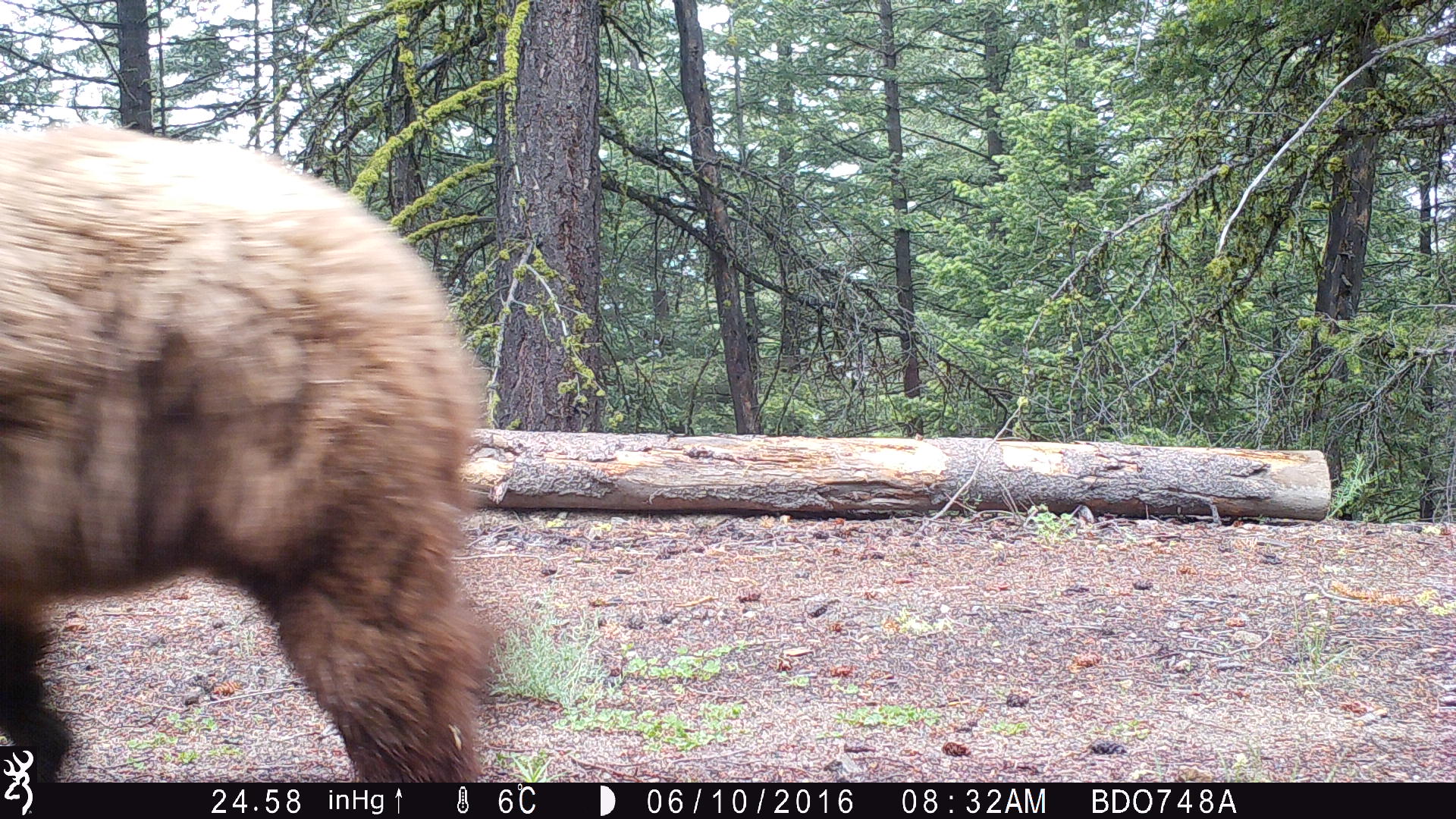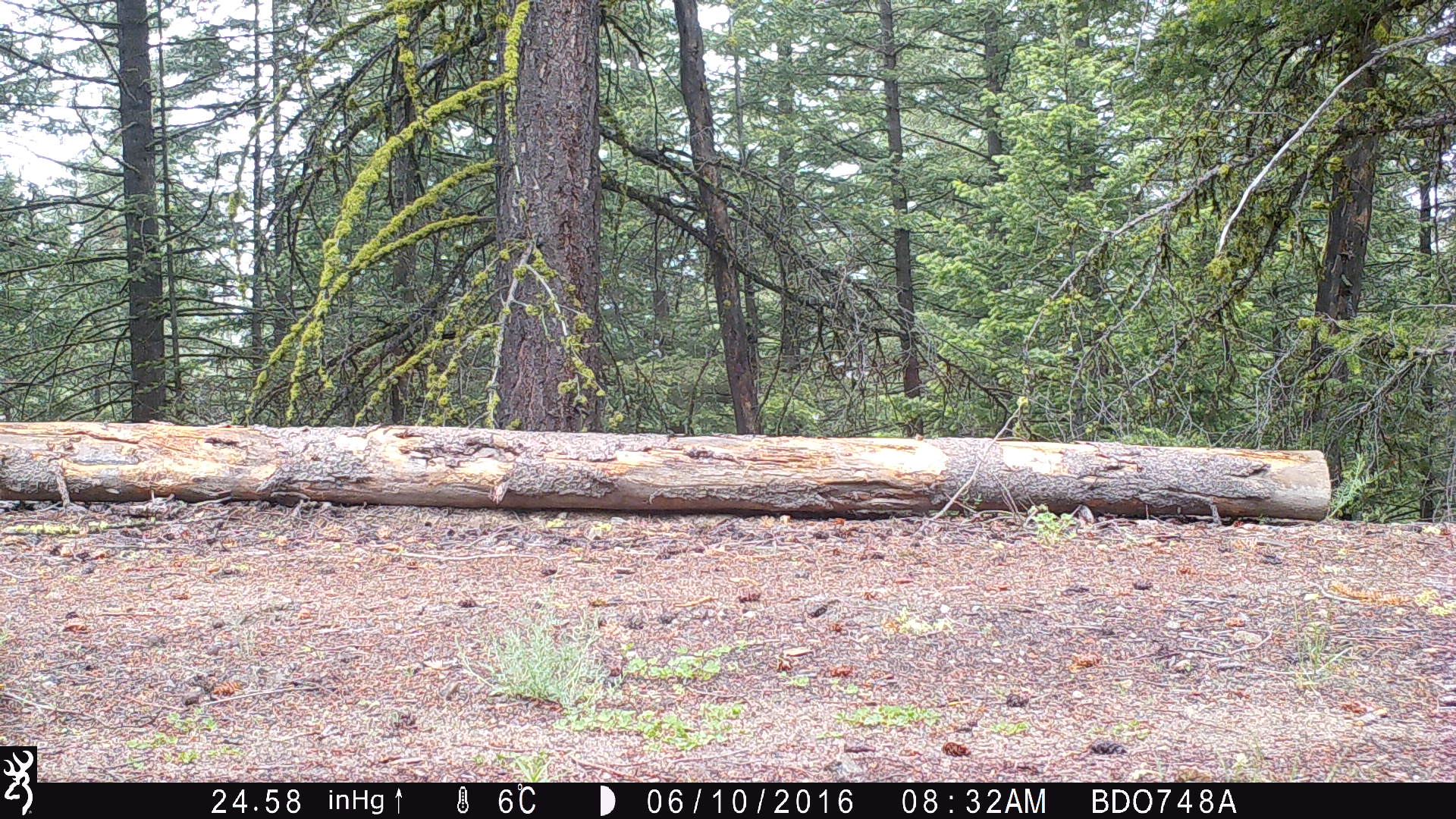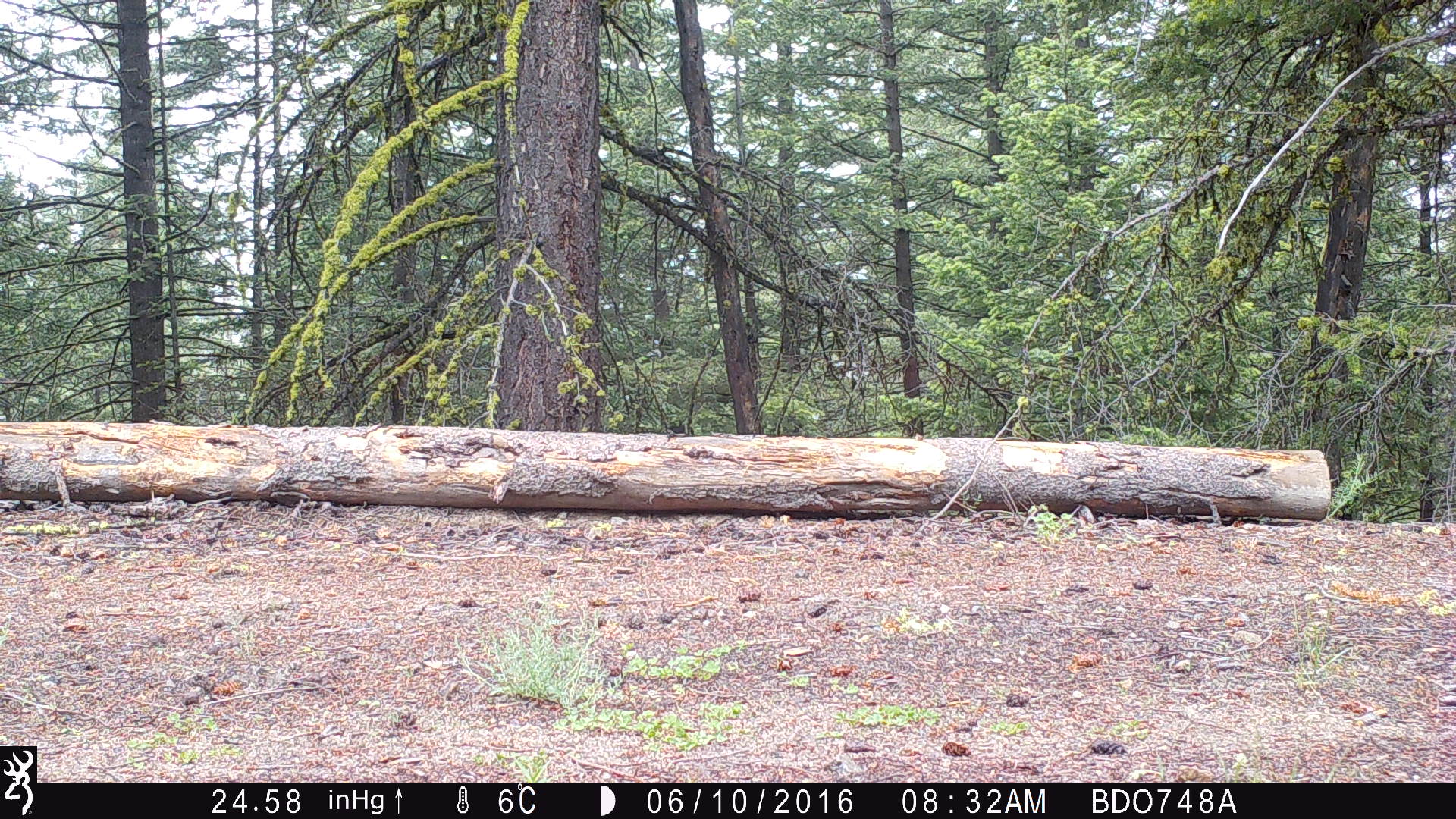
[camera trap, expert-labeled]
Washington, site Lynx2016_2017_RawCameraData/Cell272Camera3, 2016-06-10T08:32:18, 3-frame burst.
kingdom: Animalia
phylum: Chordata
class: Mammalia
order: Carnivora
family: Ursidae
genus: Ursus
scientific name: Ursus americanus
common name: american black bear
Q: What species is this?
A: Ursus americanus (american black bear).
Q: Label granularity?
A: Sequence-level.